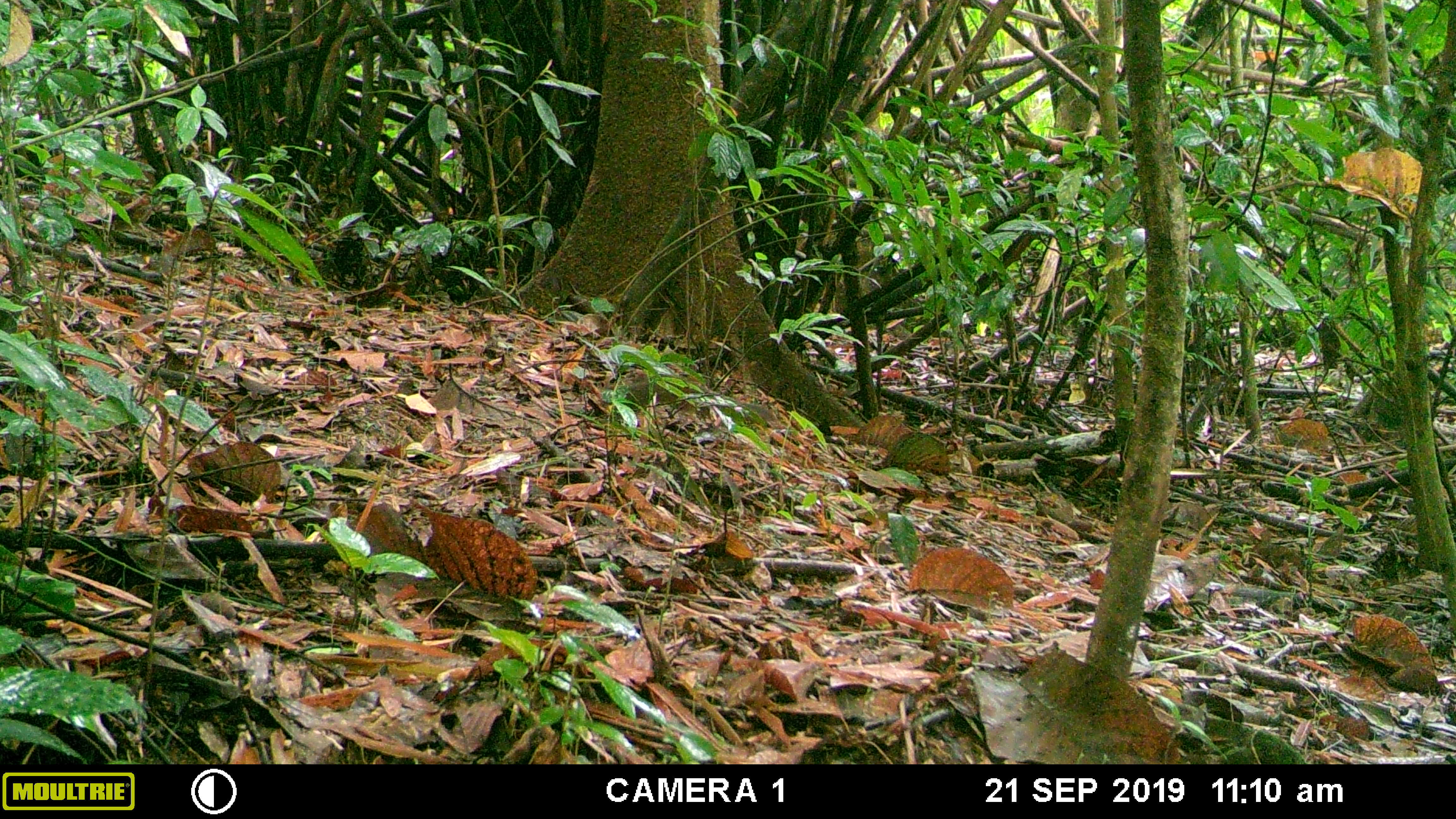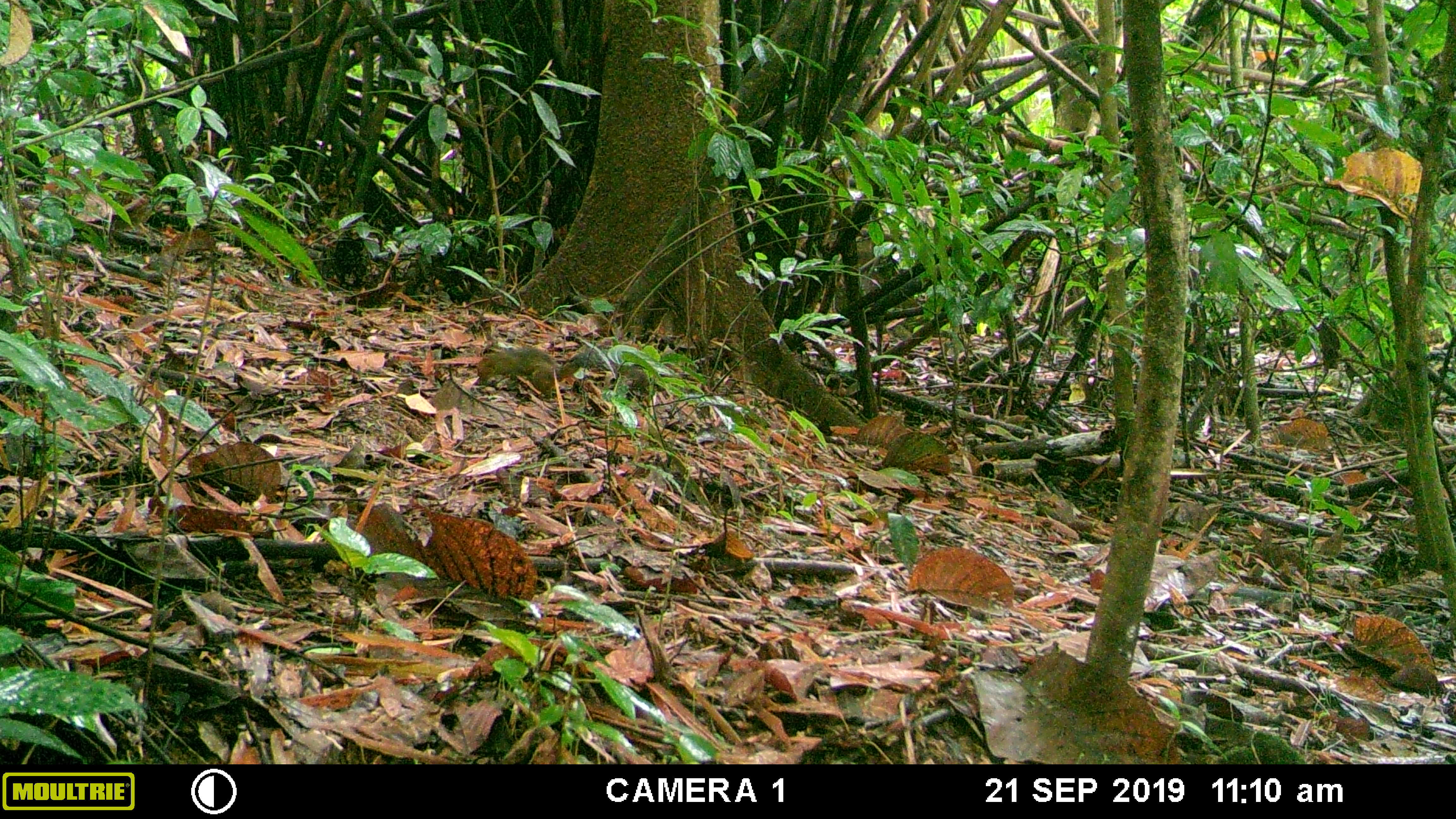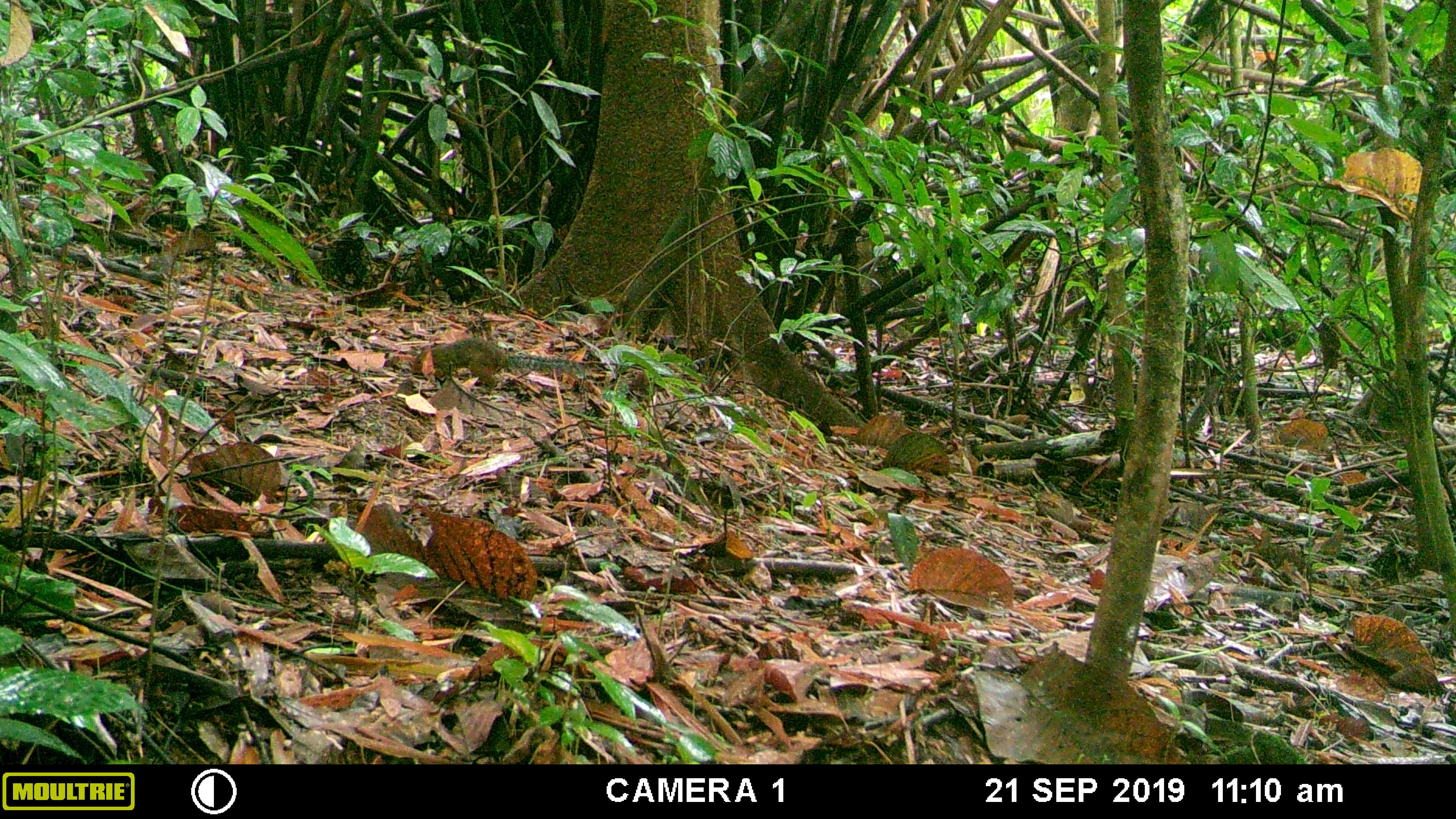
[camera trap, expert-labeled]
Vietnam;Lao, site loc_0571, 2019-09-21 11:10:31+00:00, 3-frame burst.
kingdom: Animalia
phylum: Chordata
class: Mammalia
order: Rodentia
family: Sciuridae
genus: Dremomys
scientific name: Dremomys rufigenis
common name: red-cheeked squirrel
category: red cheeked squirrel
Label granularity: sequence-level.